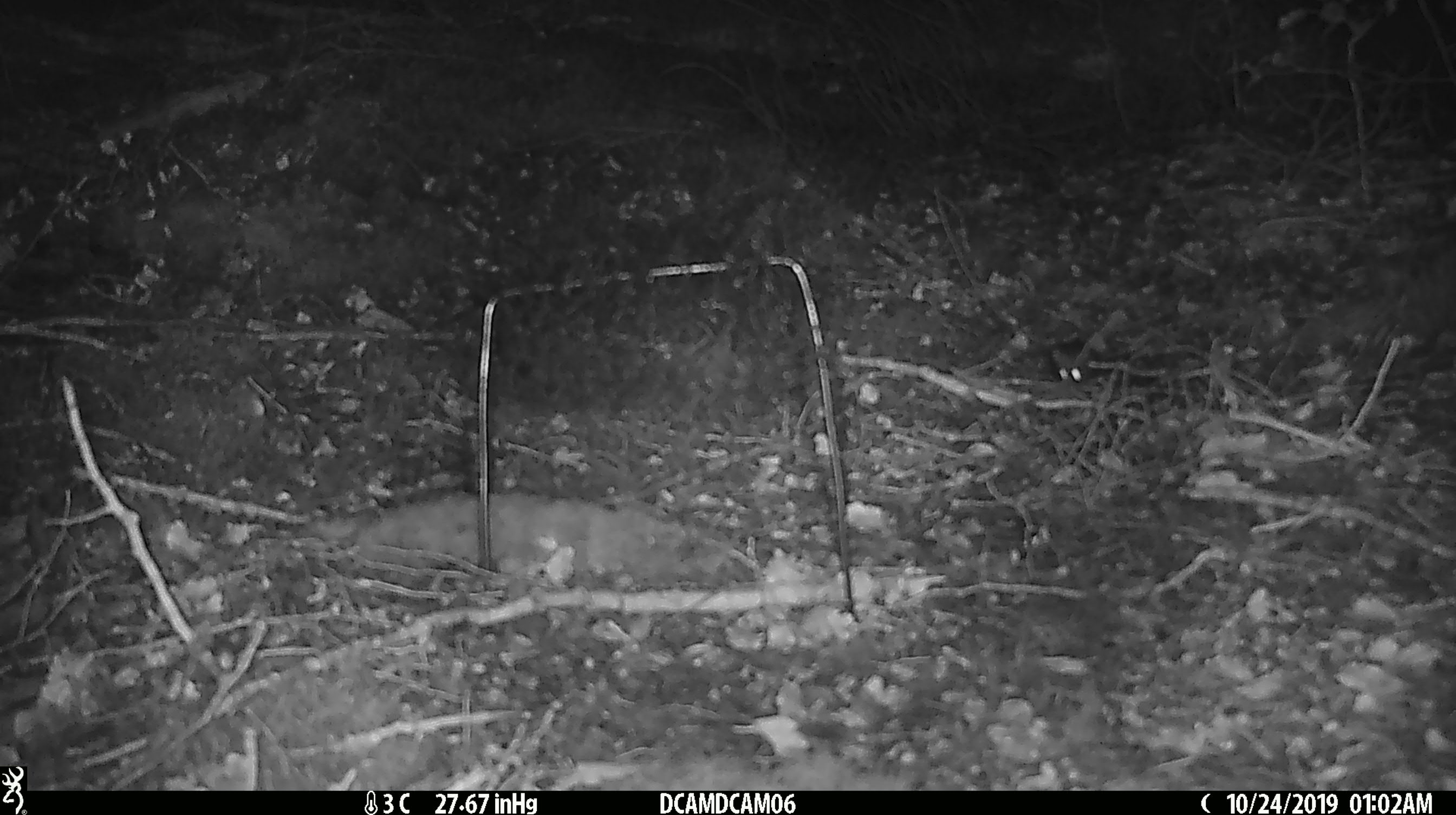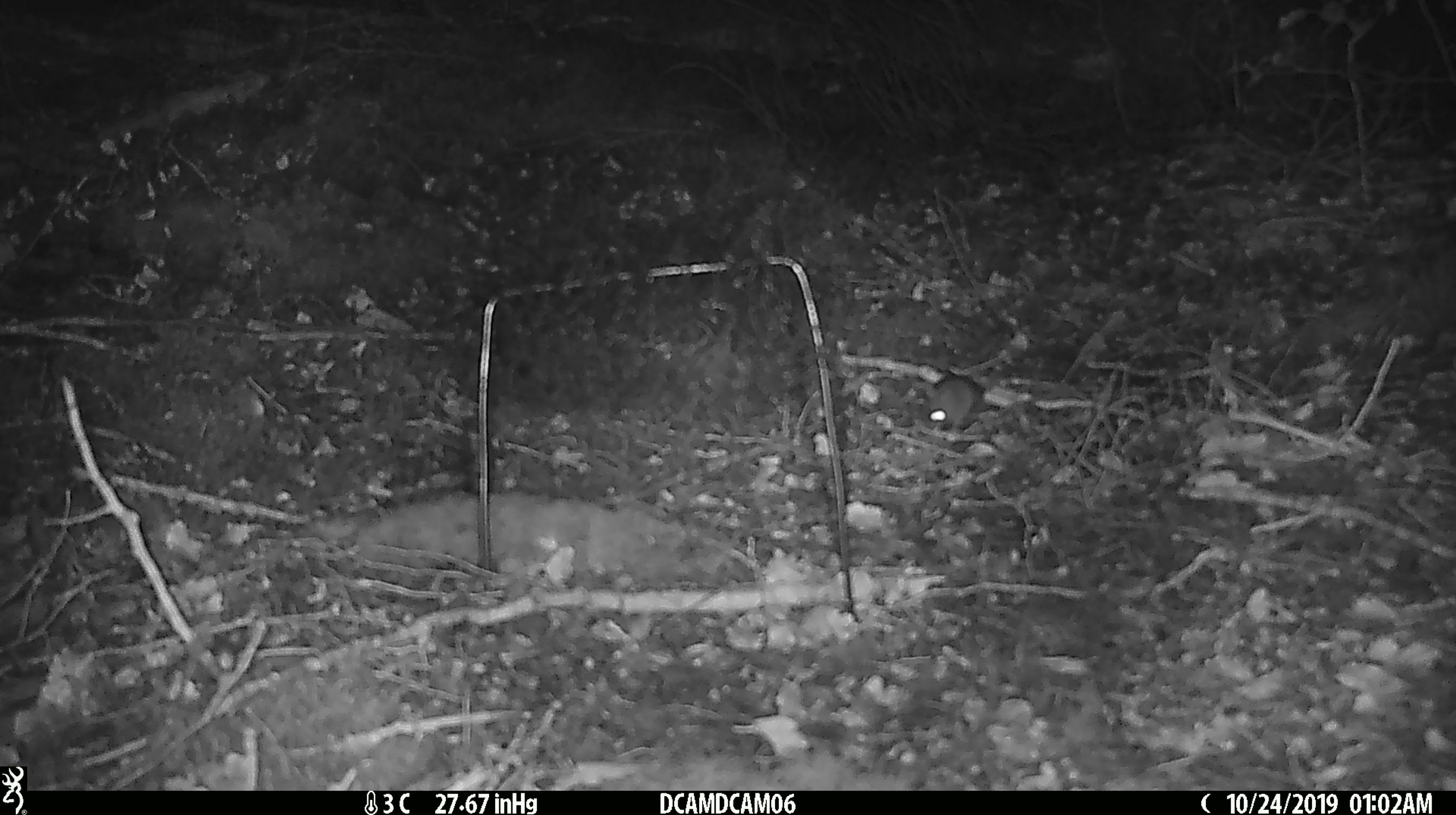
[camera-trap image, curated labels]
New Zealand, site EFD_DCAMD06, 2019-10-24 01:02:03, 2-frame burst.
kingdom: Animalia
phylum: Chordata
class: Mammalia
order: Rodentia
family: Muridae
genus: Mus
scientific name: Mus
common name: mouse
Mouse (Mus).